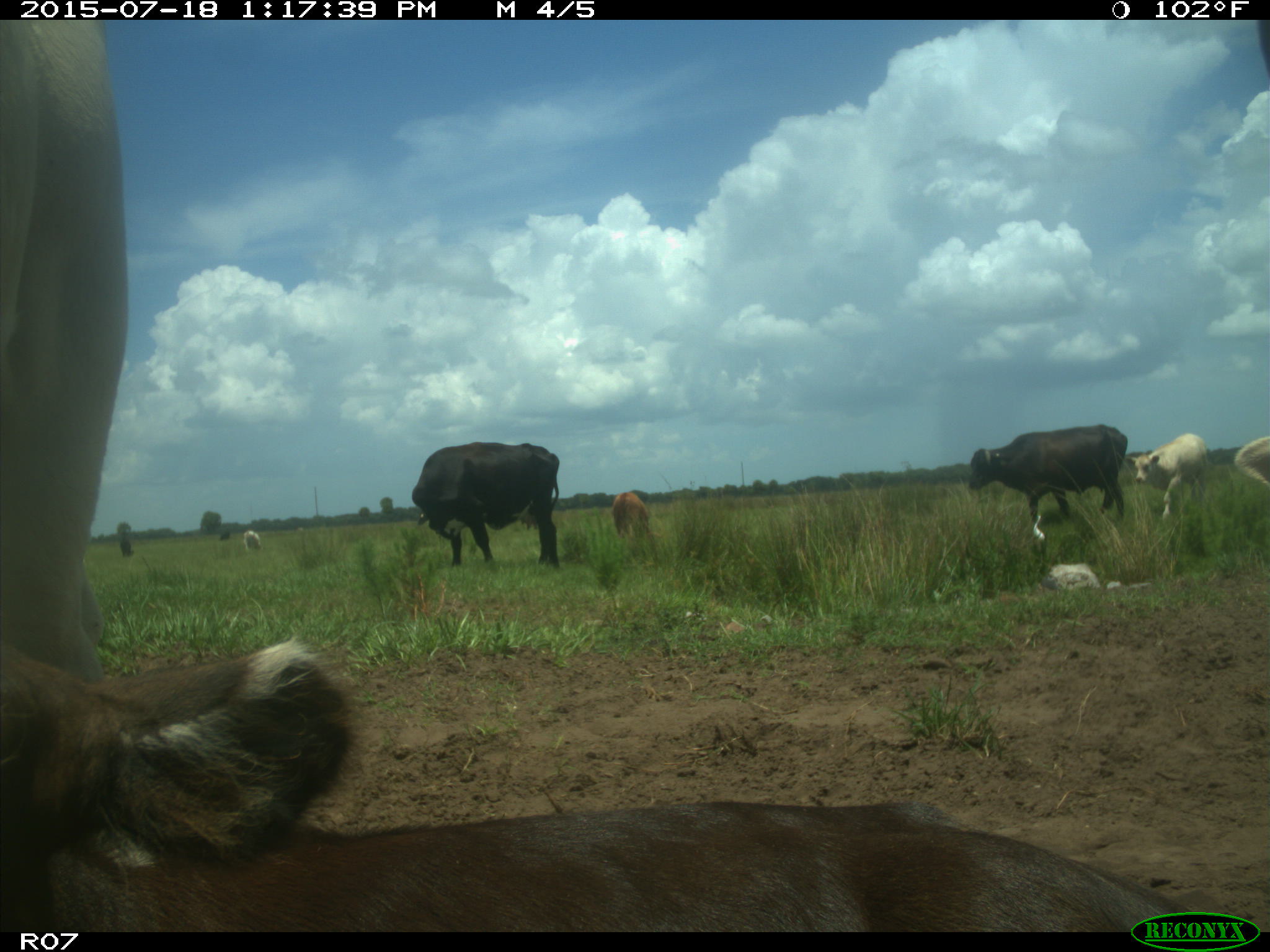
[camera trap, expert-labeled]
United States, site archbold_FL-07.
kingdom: Animalia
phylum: Chordata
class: Mammalia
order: Artiodactyla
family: Bovidae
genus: Bos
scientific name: Bos taurus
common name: domestic cow